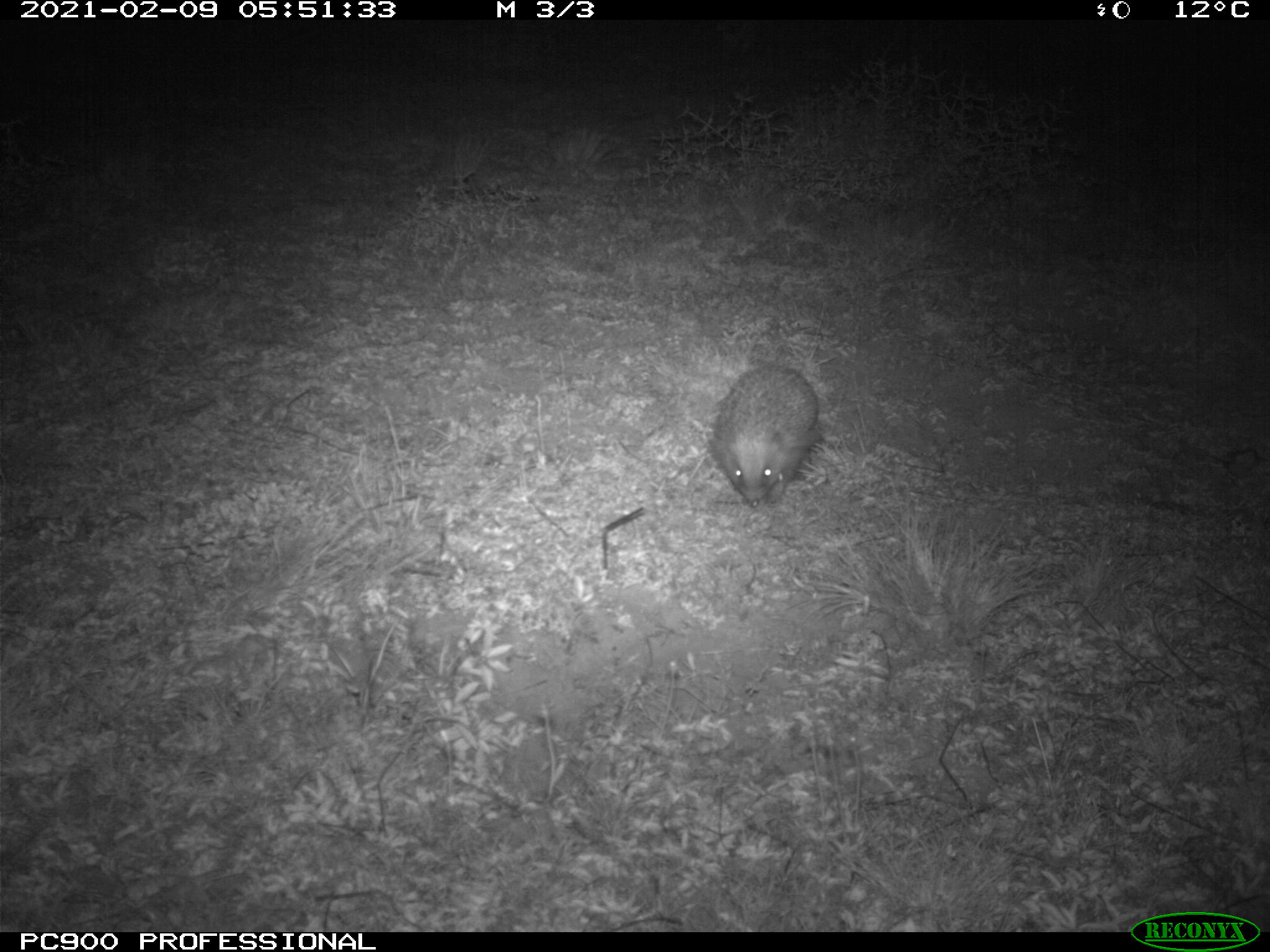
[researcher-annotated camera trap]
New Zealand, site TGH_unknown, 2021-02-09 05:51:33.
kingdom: Animalia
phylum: Chordata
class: Mammalia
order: Eulipotyphla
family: Erinaceidae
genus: Erinaceus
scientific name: Erinaceus europaeus europaeus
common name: european hedgehog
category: hedgehog